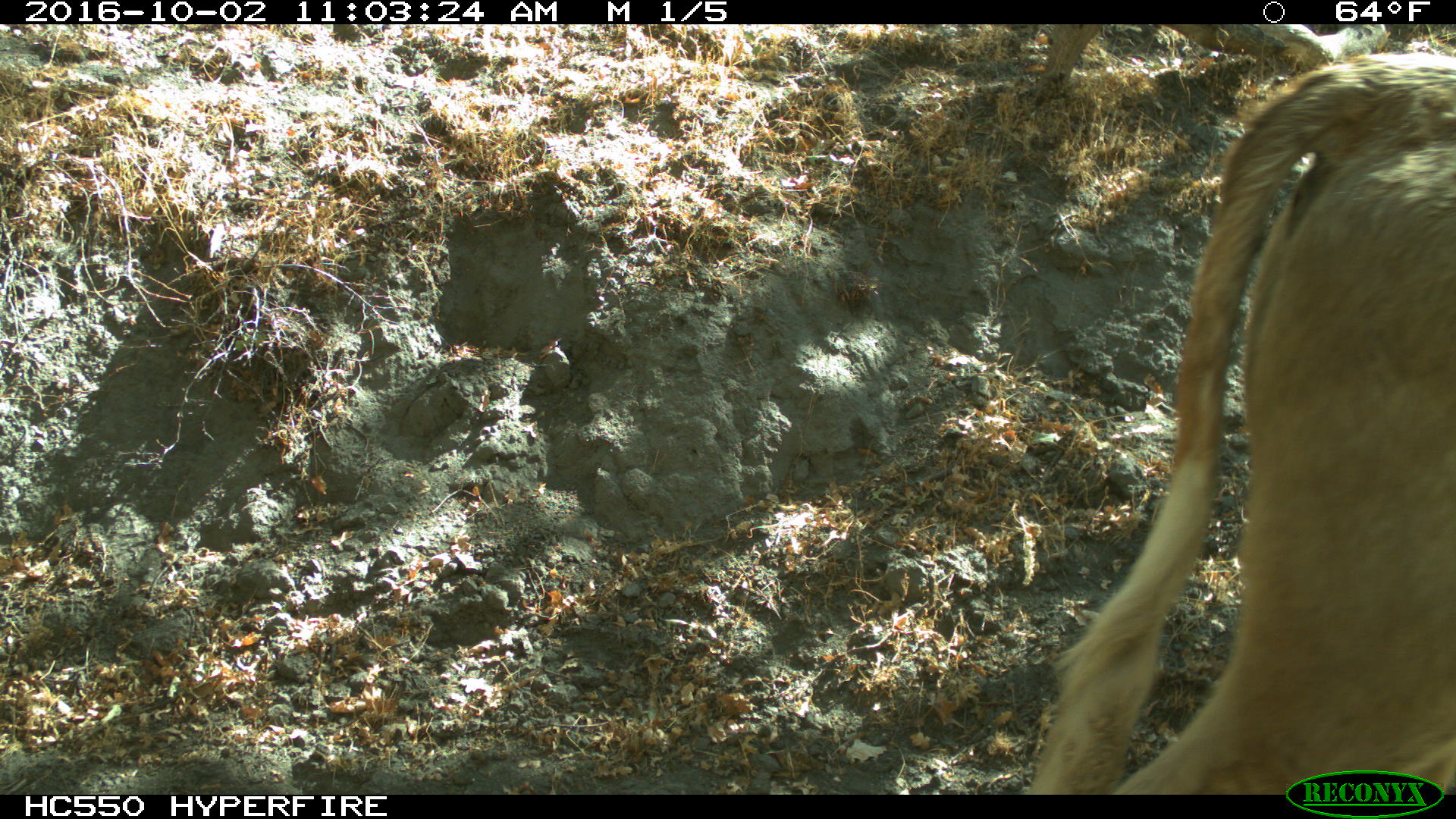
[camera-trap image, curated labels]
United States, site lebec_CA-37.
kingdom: Animalia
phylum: Chordata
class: Mammalia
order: Artiodactyla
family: Bovidae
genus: Bos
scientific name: Bos taurus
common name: domestic cow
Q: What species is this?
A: Bos taurus (domestic cow).